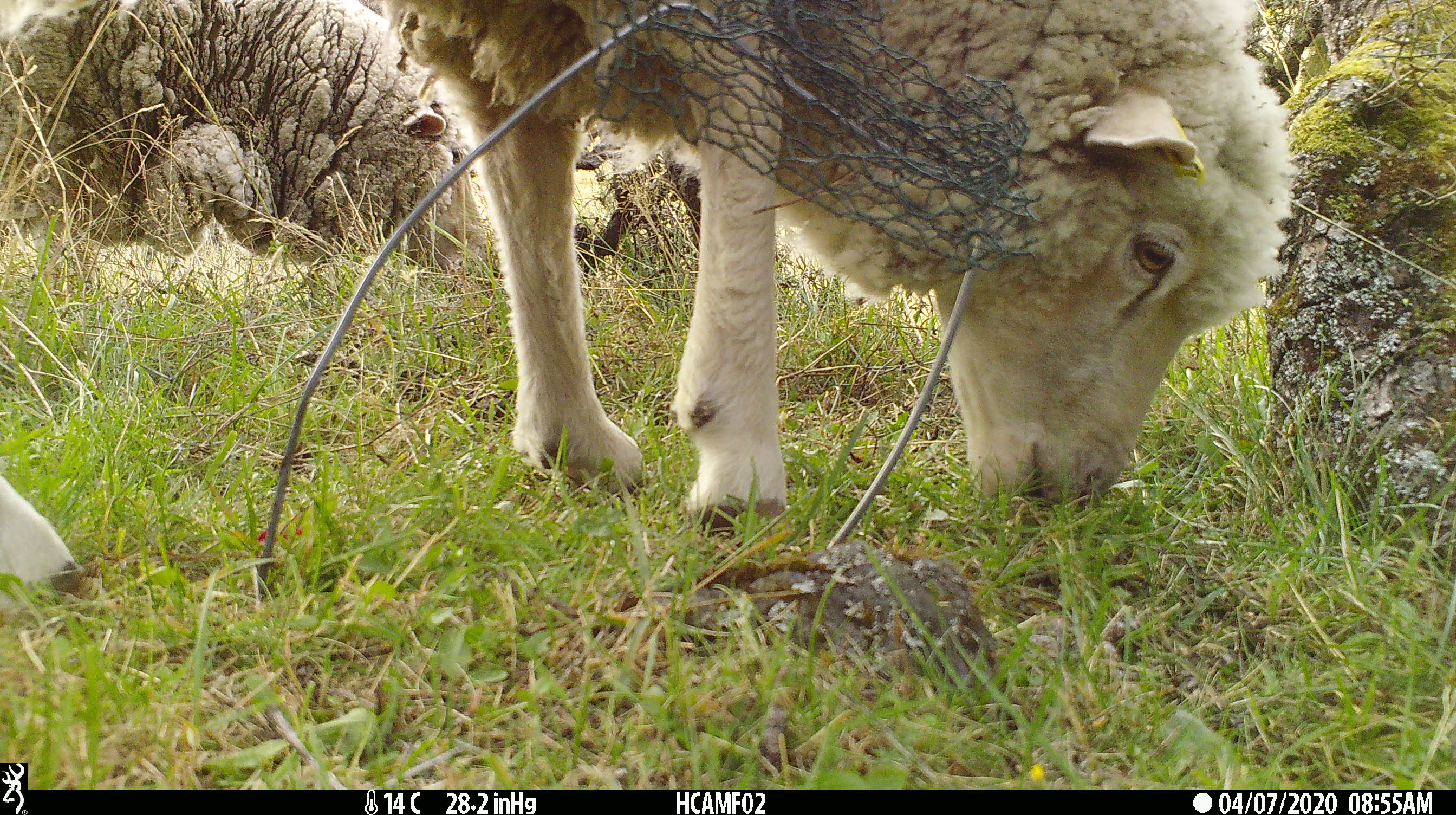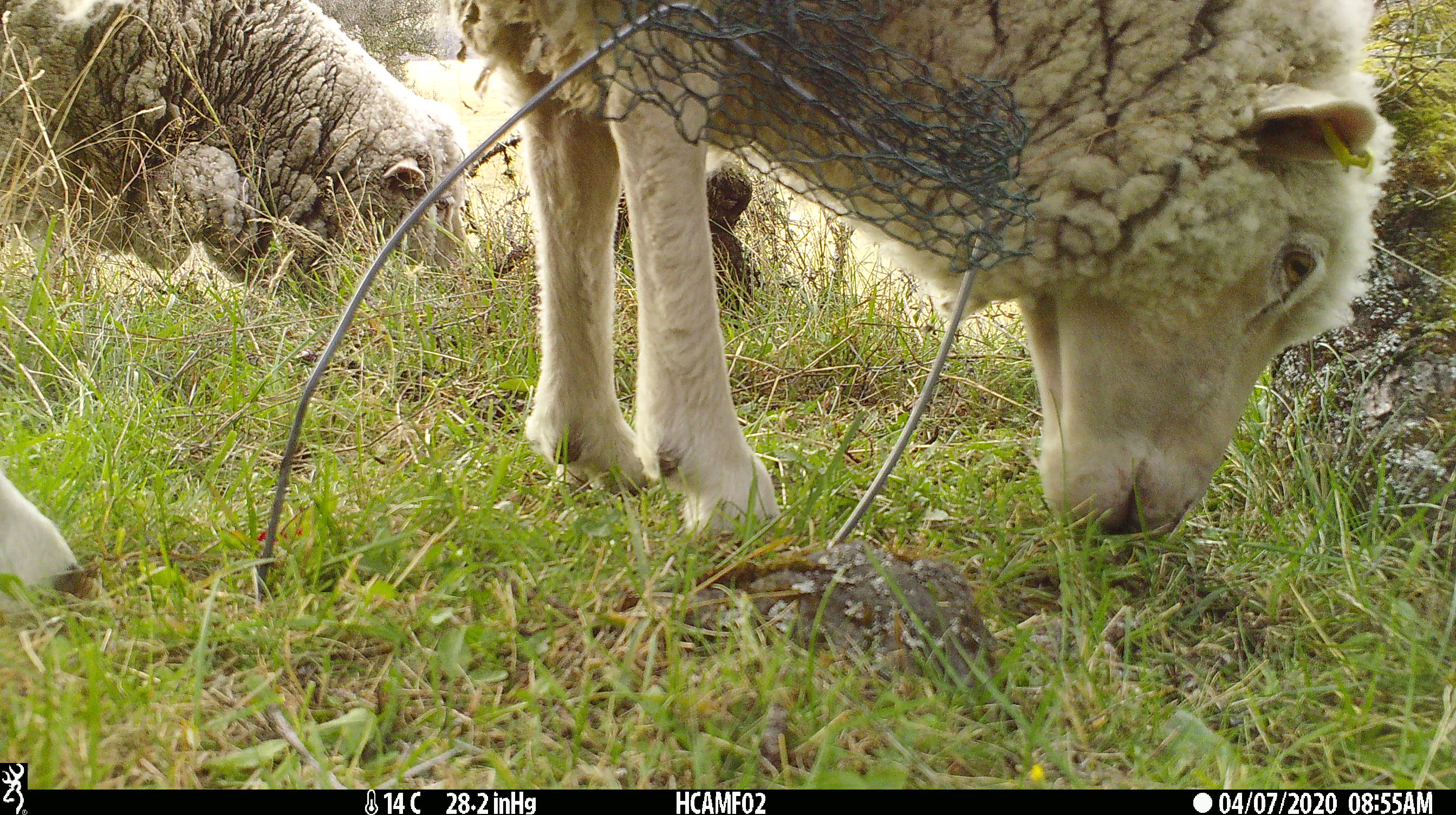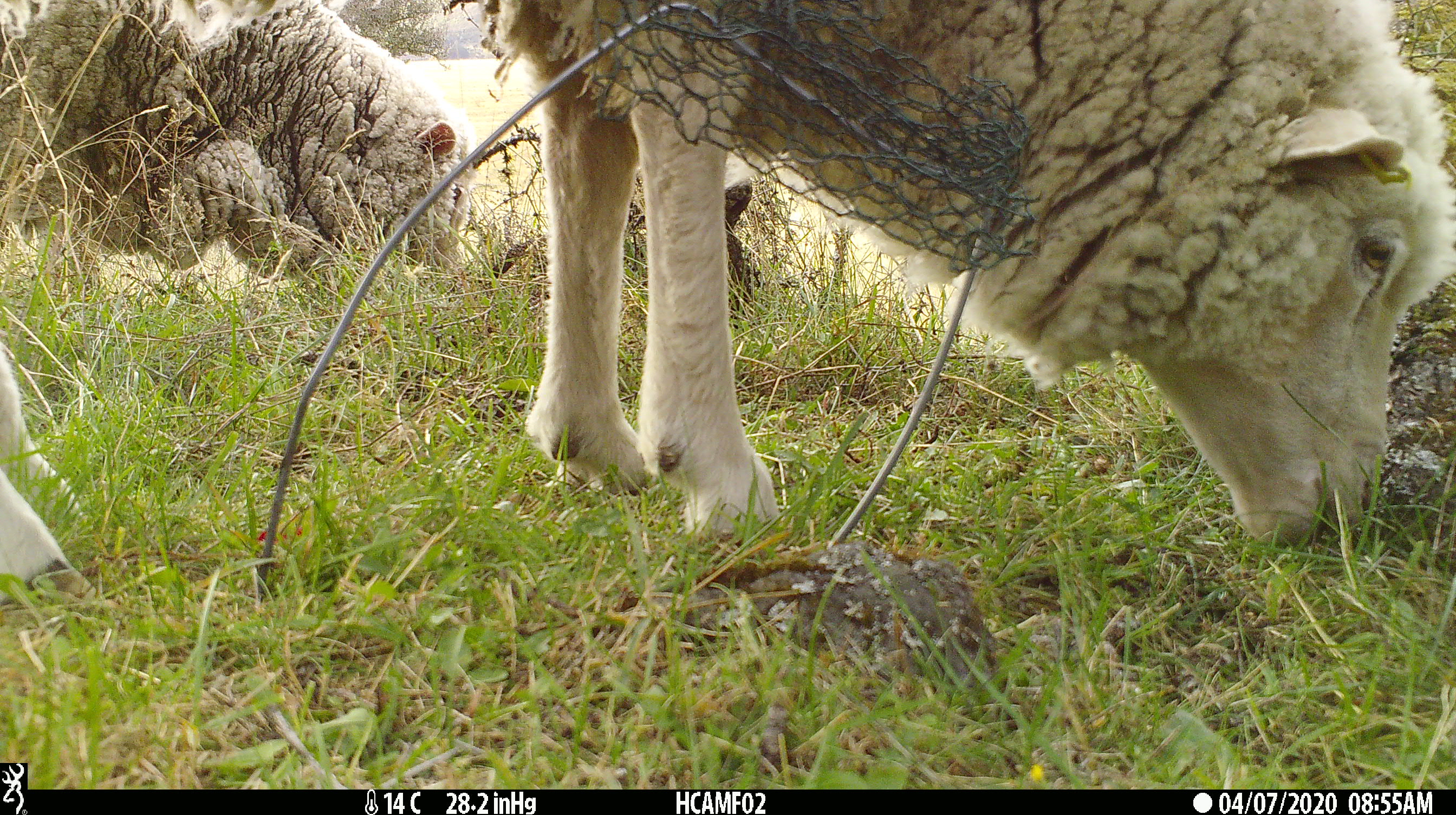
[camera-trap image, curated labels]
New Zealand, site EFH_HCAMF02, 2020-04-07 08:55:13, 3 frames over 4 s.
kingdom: Animalia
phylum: Chordata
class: Mammalia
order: Artiodactyla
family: Bovidae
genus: Ovis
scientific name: Ovis aries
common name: domestic sheep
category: sheep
Sheep (domestic sheep) (Ovis aries).